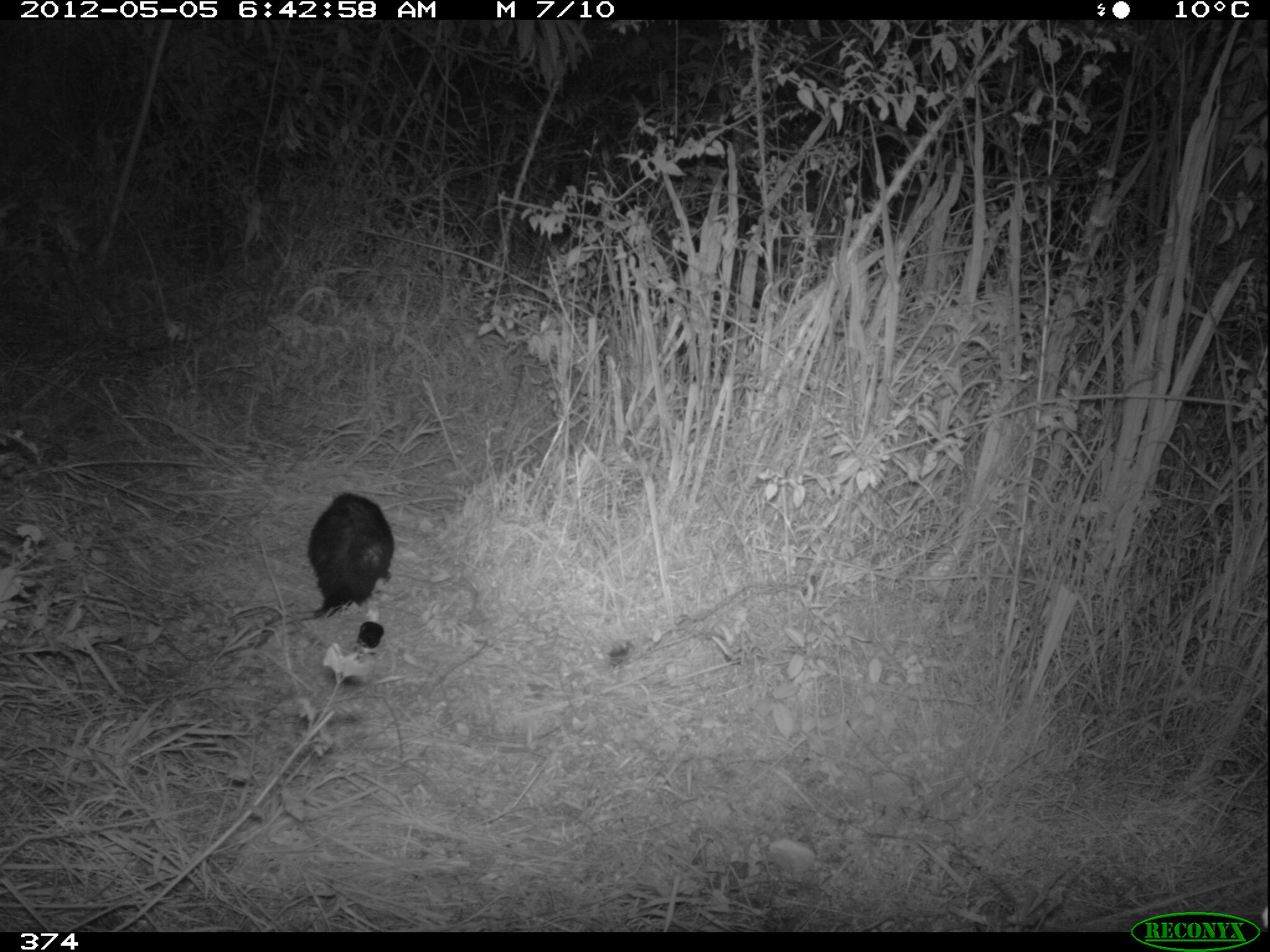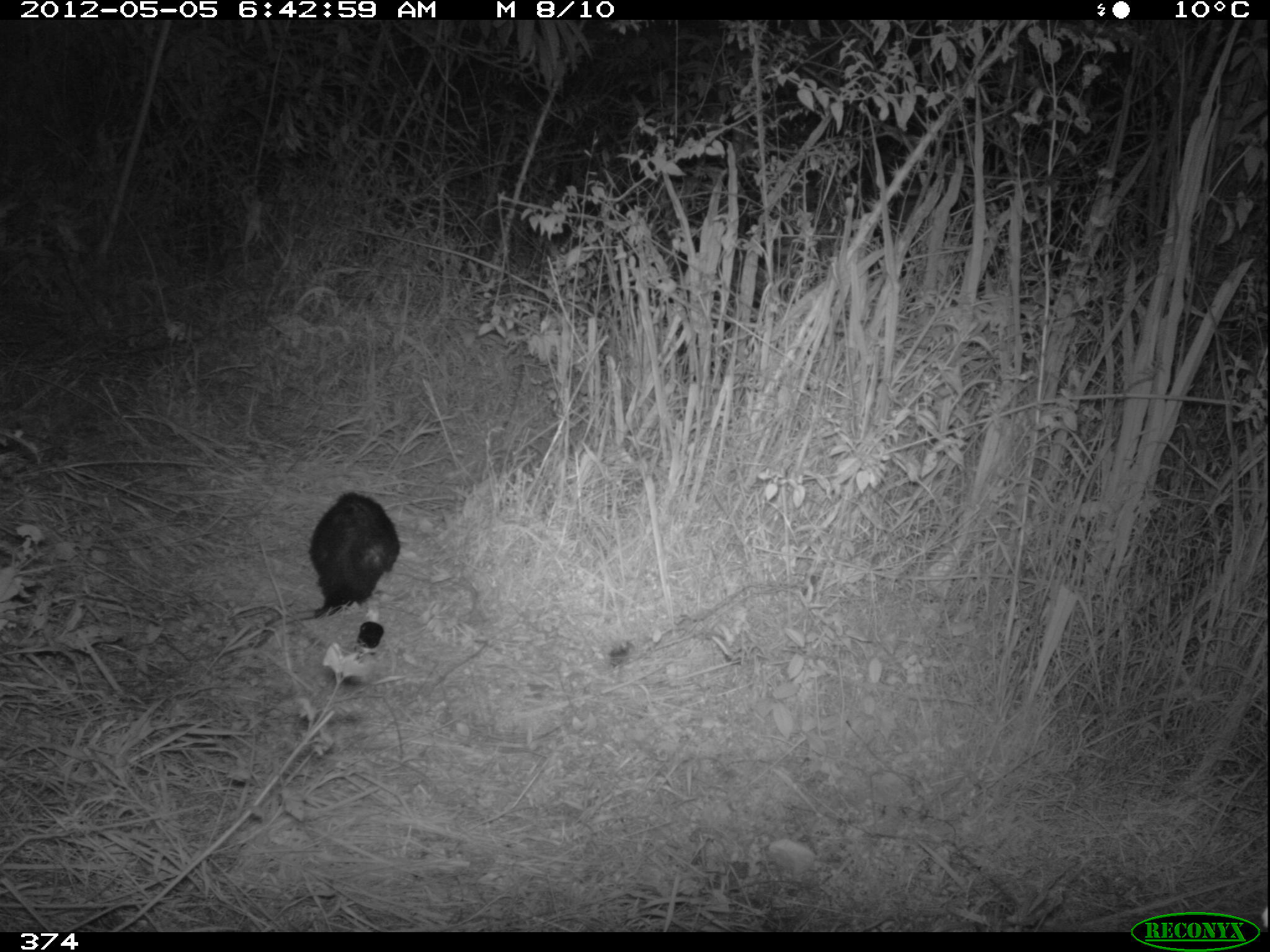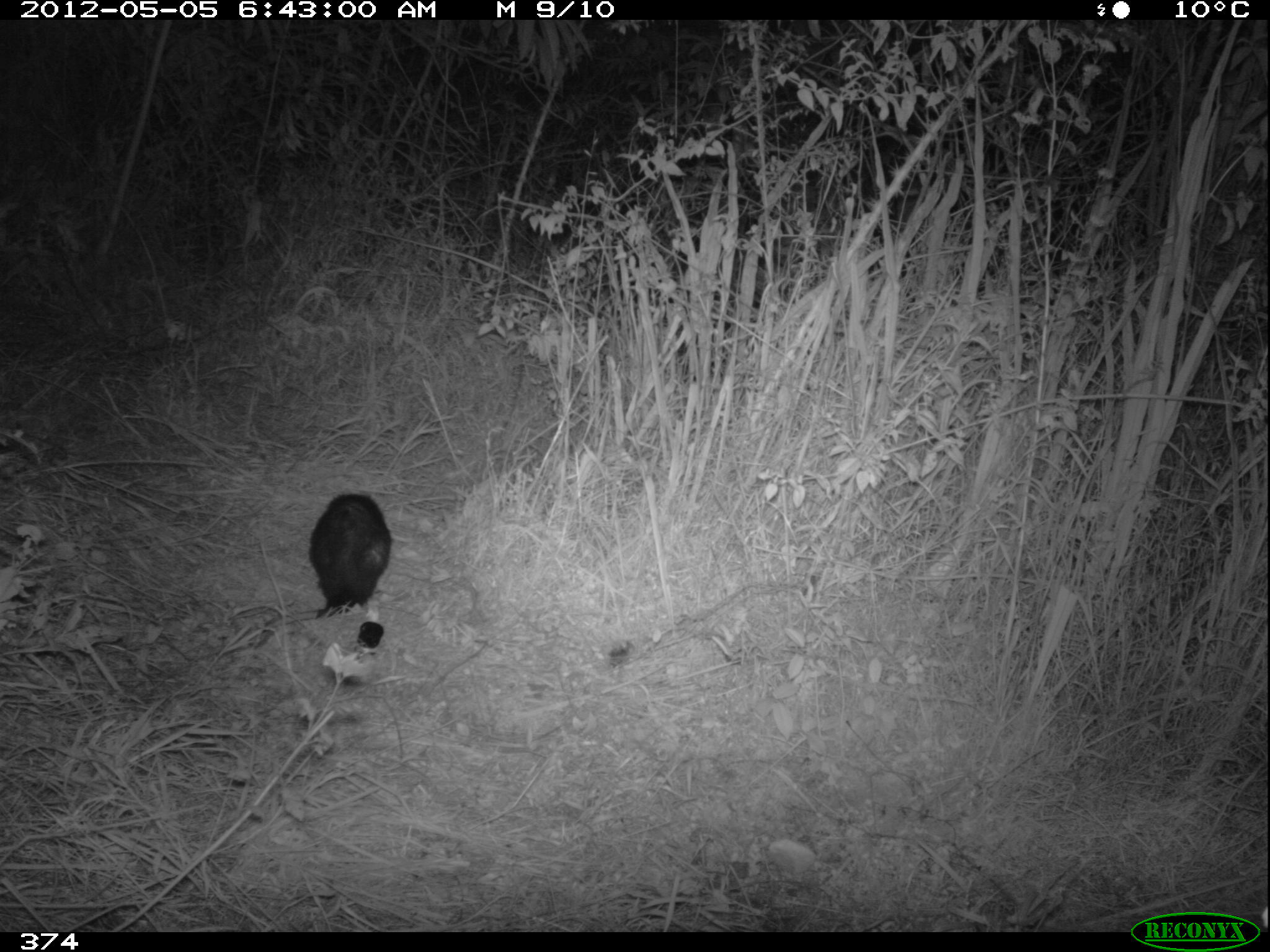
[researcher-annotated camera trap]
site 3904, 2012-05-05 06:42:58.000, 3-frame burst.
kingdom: Animalia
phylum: Chordata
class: Mammalia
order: Didelphimorphia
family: Didelphidae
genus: Didelphis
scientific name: Didelphis pernigra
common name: andean white-eared opossum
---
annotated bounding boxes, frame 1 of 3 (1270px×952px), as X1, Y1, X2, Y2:
didelphis pernigra: 253, 491, 394, 648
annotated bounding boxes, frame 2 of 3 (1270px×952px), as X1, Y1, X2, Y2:
didelphis pernigra: 253, 491, 400, 649